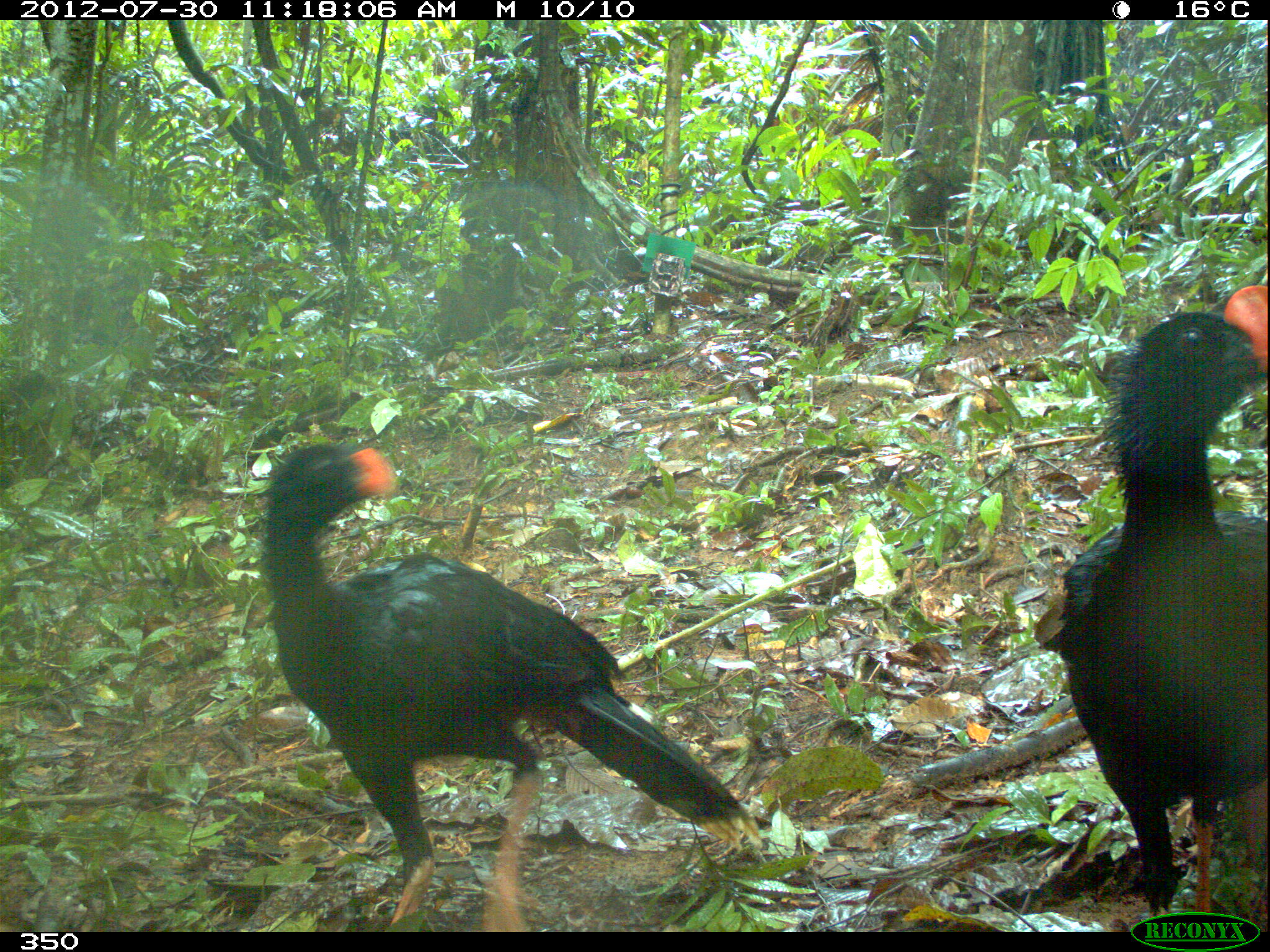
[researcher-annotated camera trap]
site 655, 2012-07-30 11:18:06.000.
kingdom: Animalia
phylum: Chordata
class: Aves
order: Galliformes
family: Cracidae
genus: Mitu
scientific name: Mitu tuberosum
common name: razor-billed curassow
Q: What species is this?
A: Mitu tuberosum (razor-billed curassow).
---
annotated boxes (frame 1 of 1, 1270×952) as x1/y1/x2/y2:
mitu tuberosum: 253/436/766/932; 1054/284/1267/913